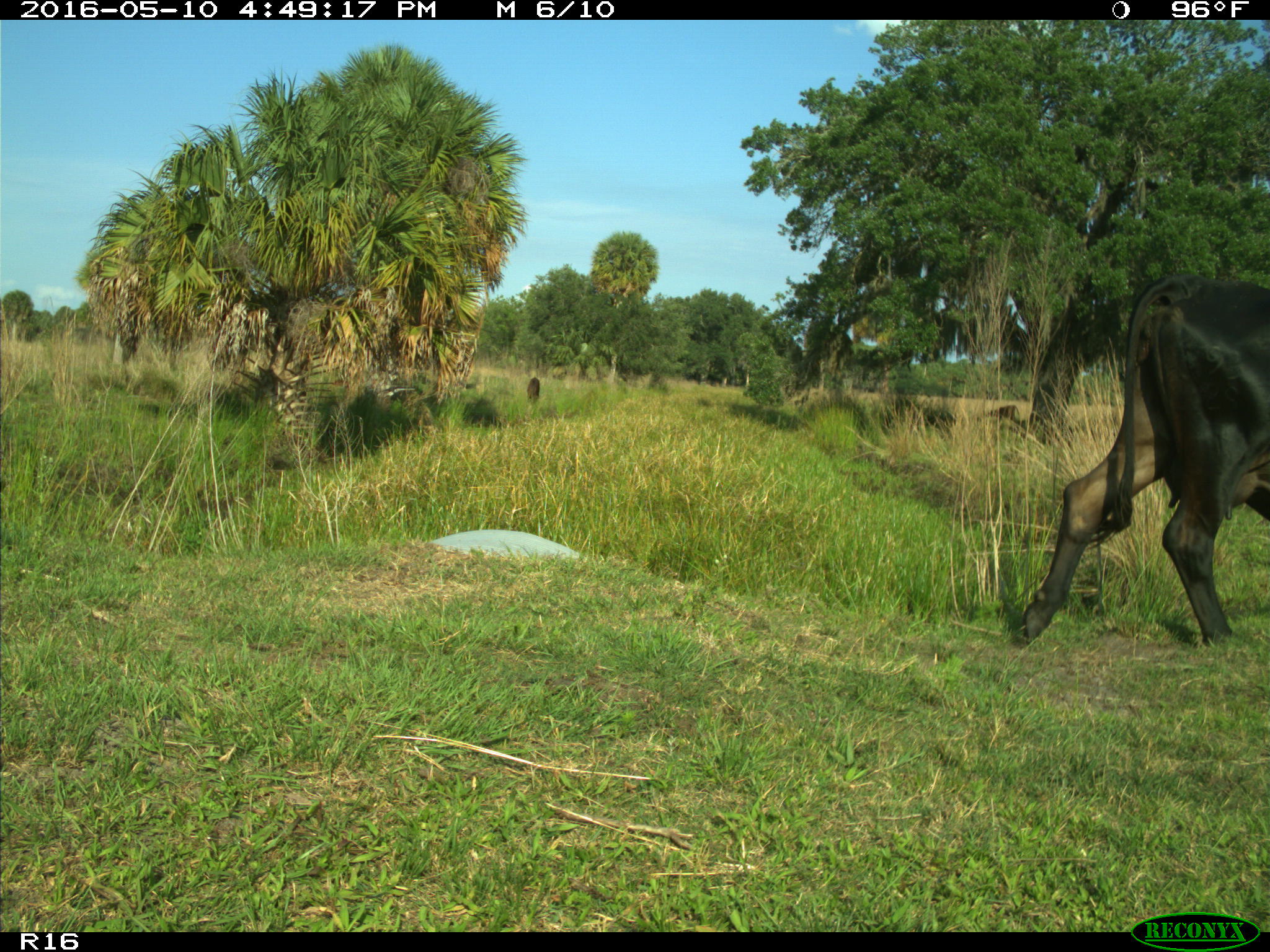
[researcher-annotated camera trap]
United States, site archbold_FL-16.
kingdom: Animalia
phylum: Chordata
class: Mammalia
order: Artiodactyla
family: Bovidae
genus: Bos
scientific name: Bos taurus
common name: domestic cow